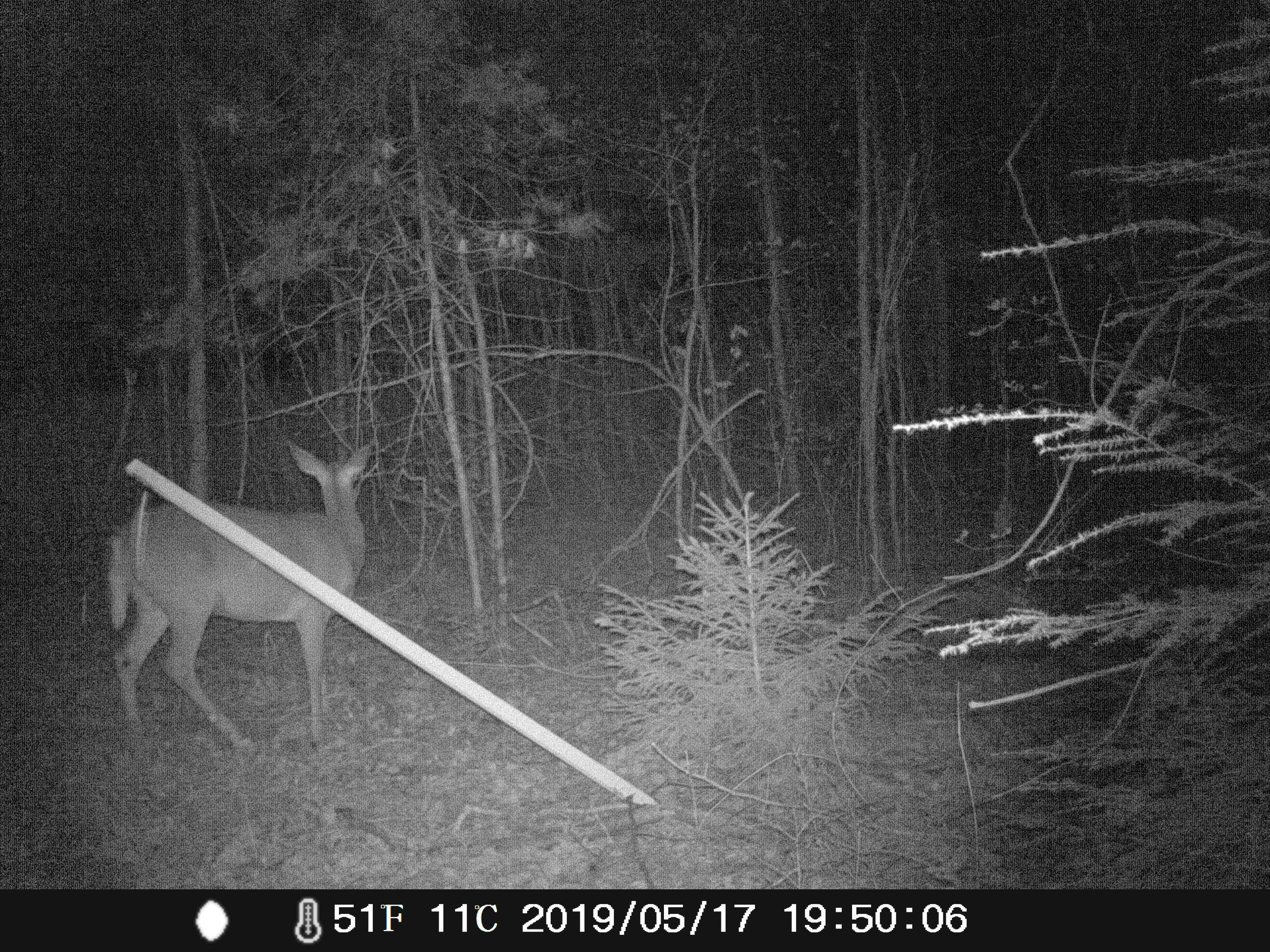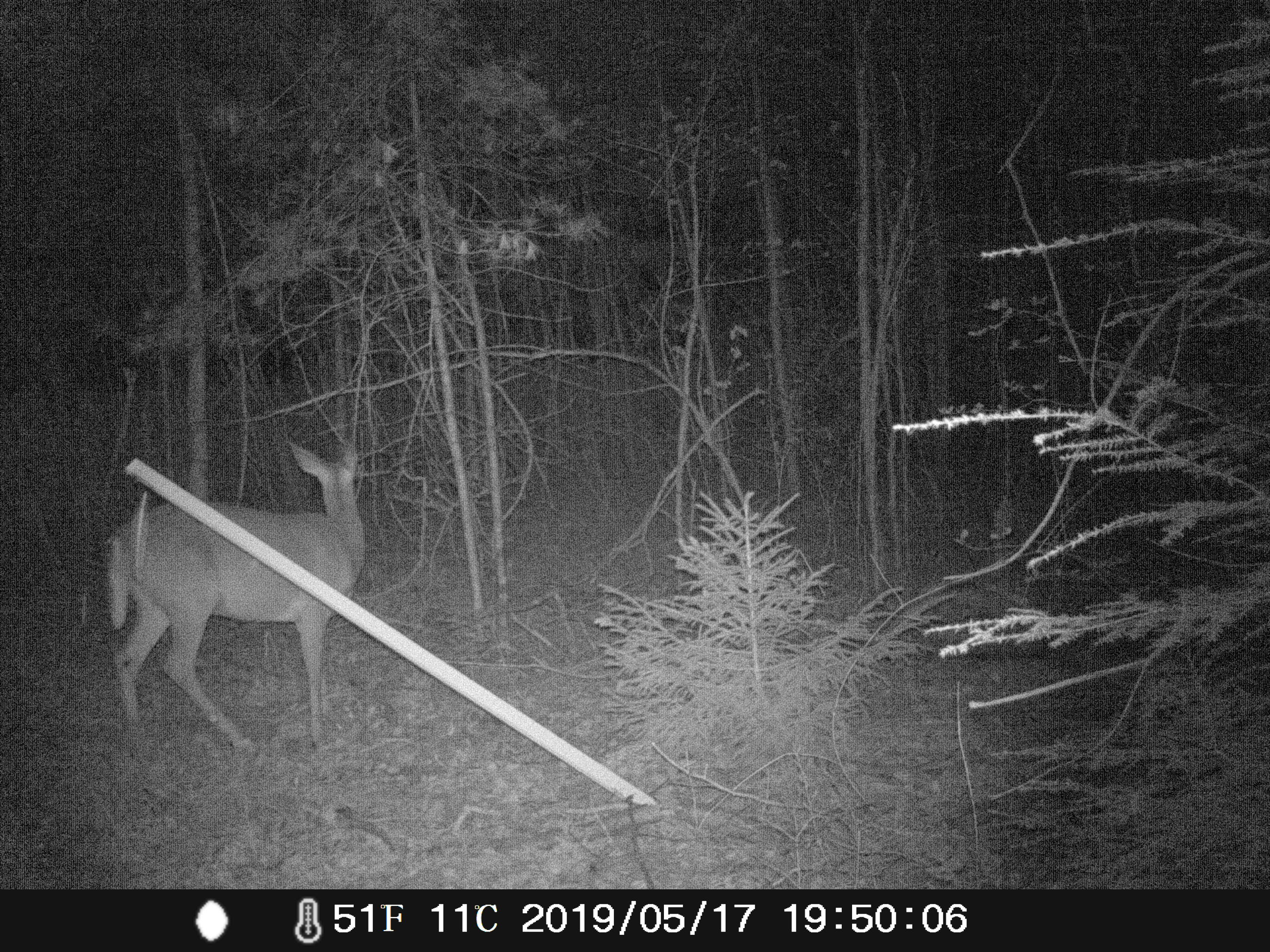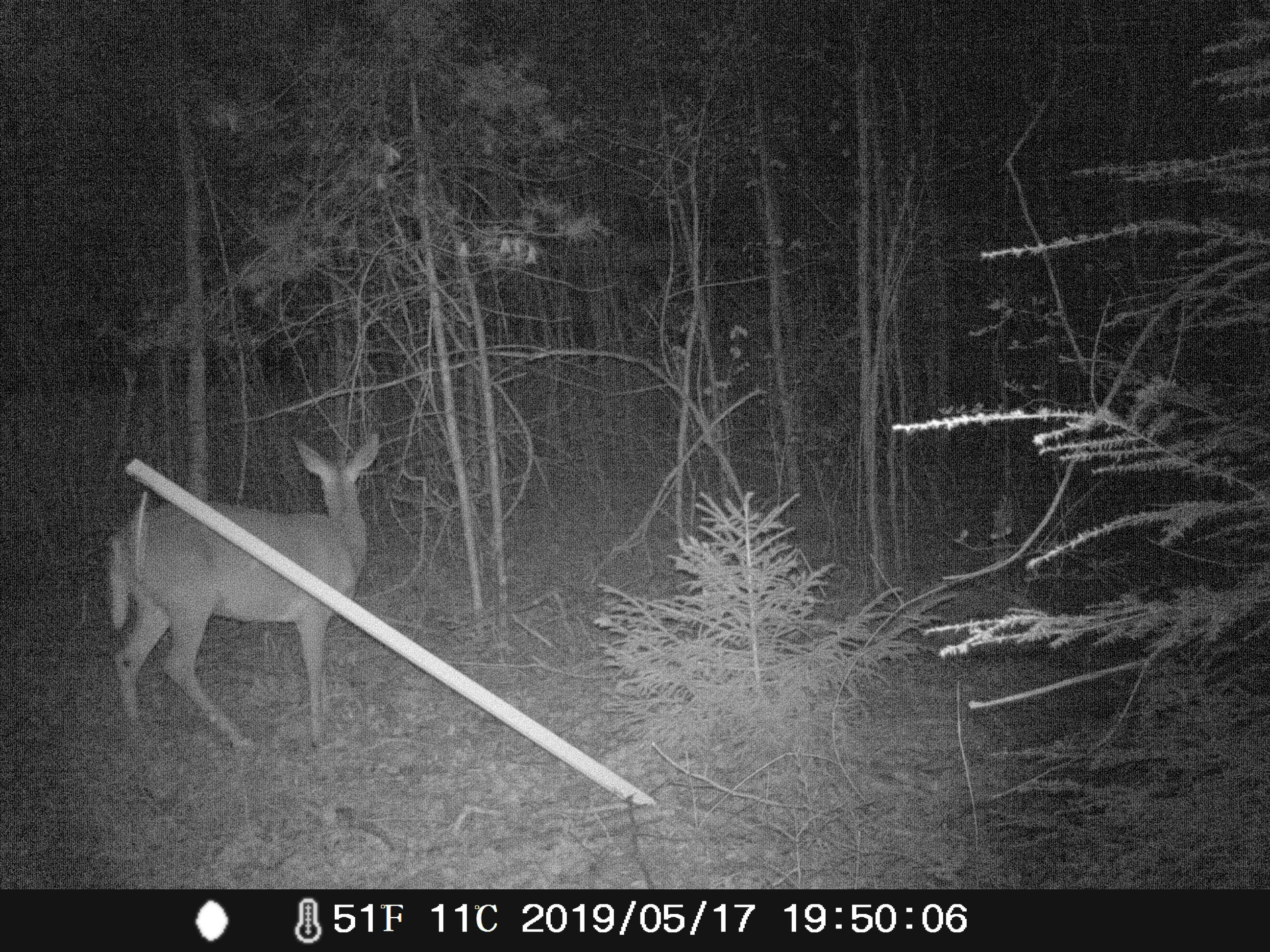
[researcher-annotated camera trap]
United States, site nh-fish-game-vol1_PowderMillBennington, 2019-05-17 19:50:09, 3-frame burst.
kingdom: Animalia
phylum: Chordata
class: Mammalia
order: Artiodactyla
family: Cervidae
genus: Odocoileus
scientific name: Odocoileus virginianus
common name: white-tailed deer